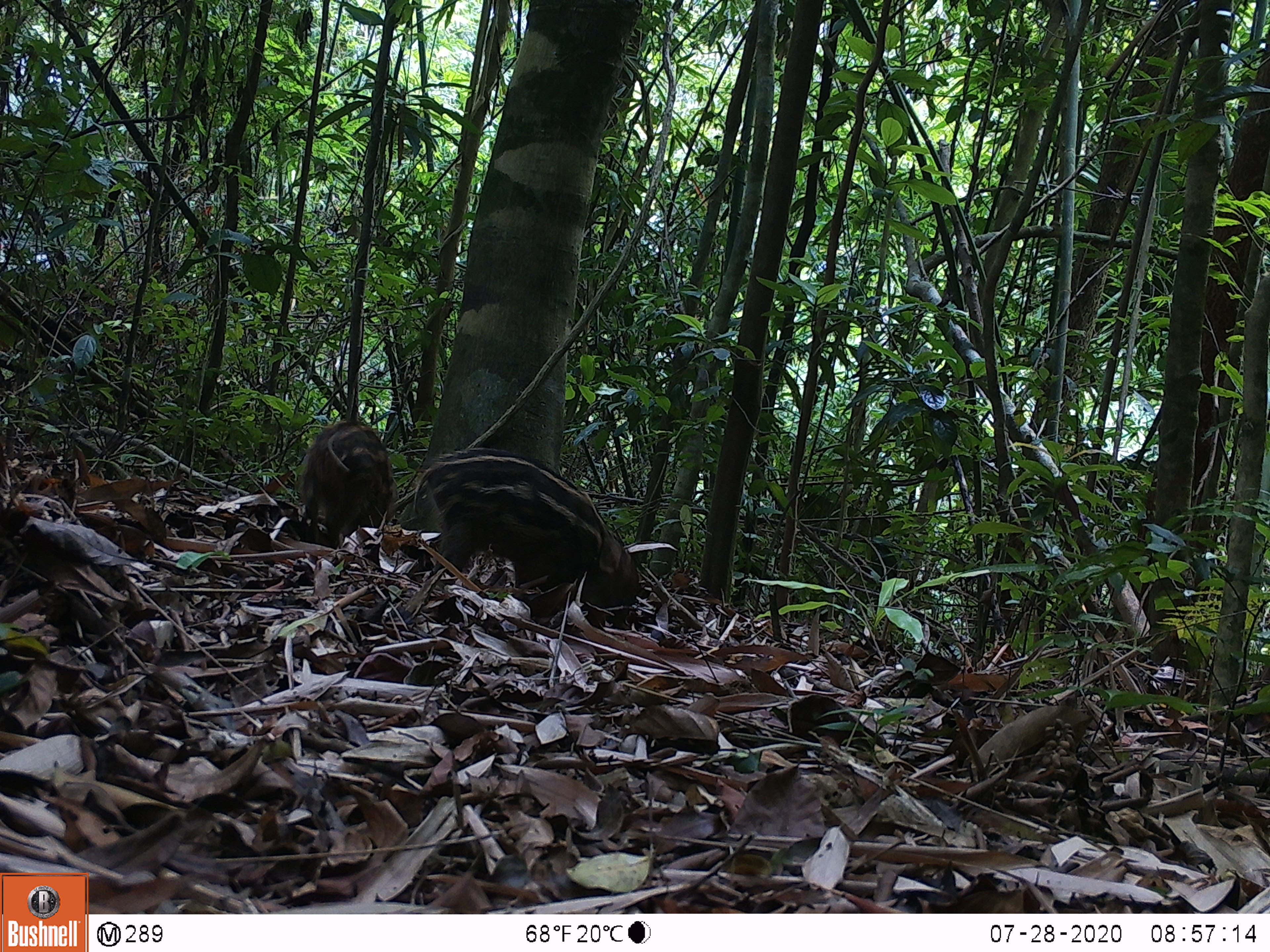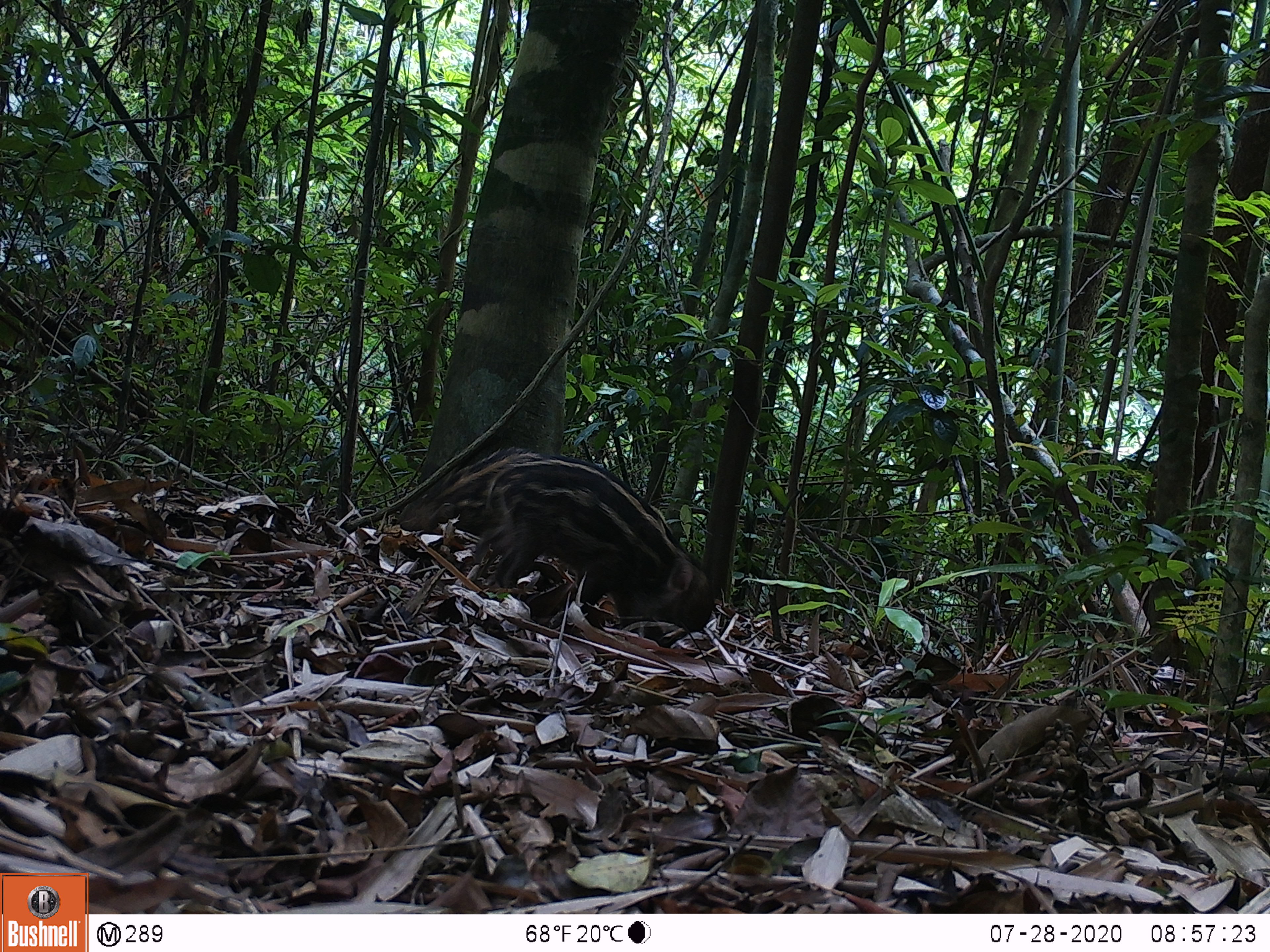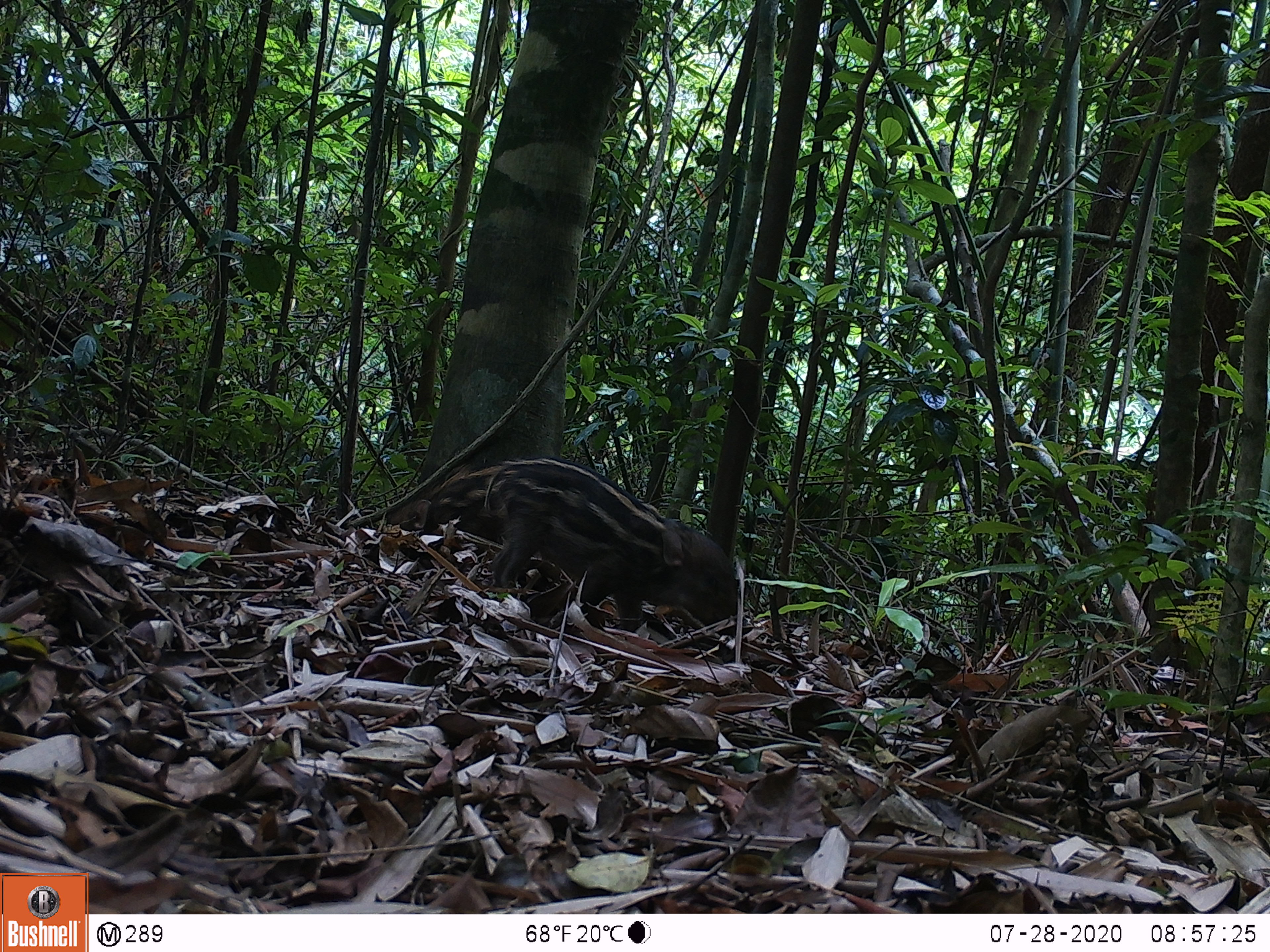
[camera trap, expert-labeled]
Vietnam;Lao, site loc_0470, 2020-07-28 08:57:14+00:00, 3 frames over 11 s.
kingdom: Animalia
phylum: Chordata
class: Mammalia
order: Artiodactyla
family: Suidae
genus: Sus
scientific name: Sus scrofa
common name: eurasian wild pig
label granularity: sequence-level